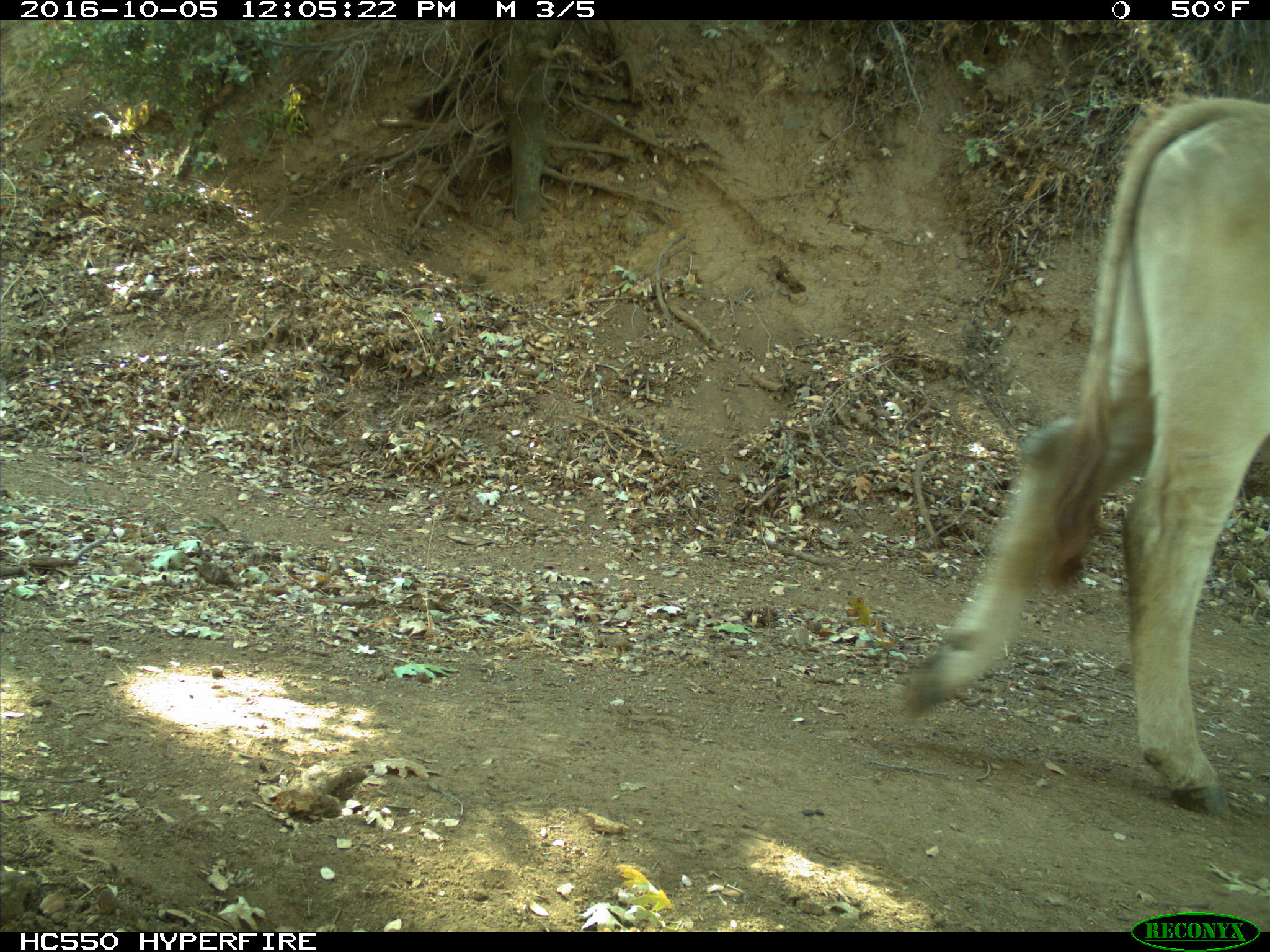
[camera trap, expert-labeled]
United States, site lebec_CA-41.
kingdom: Animalia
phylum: Chordata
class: Mammalia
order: Artiodactyla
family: Bovidae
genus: Bos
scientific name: Bos taurus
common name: domestic cow